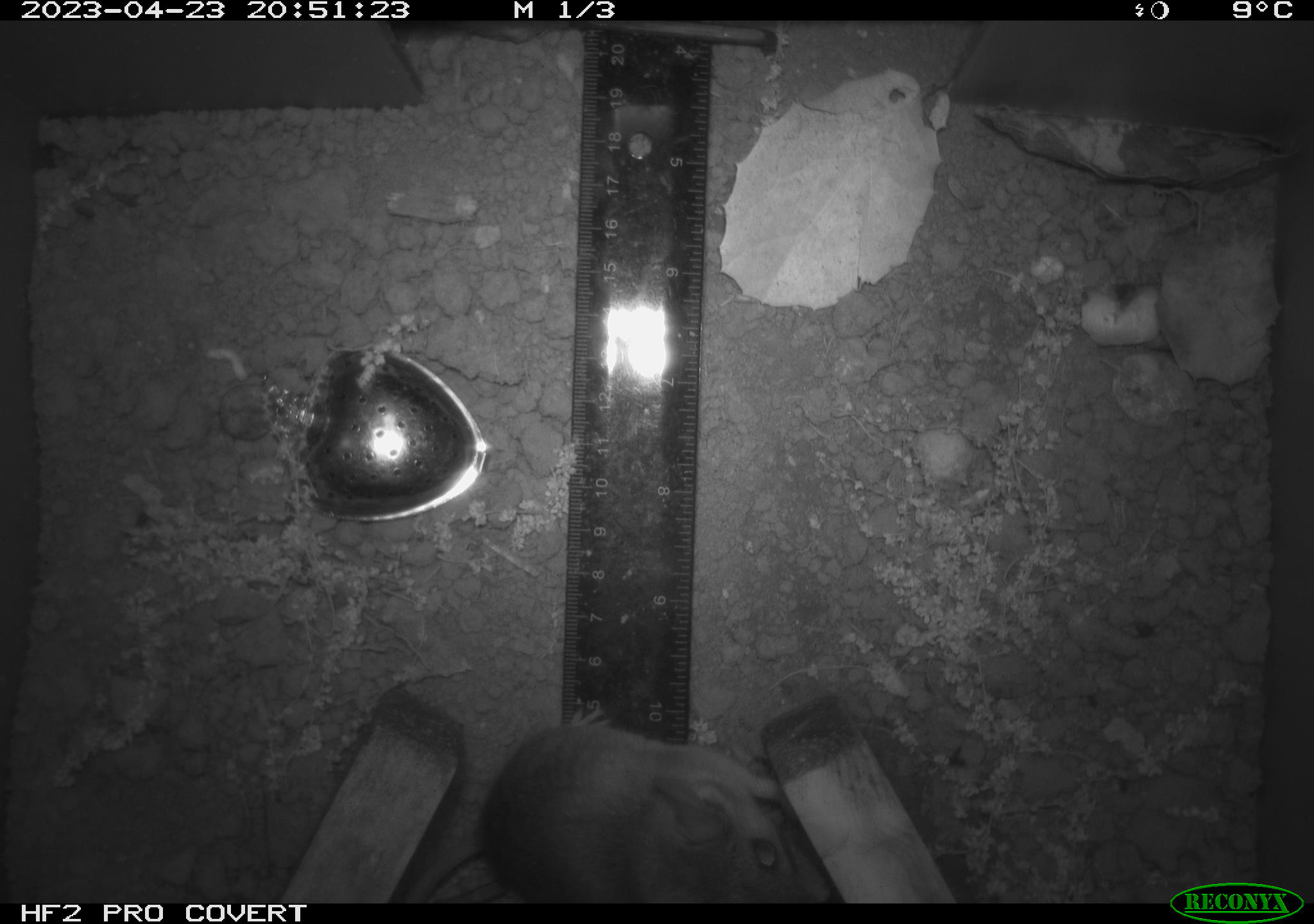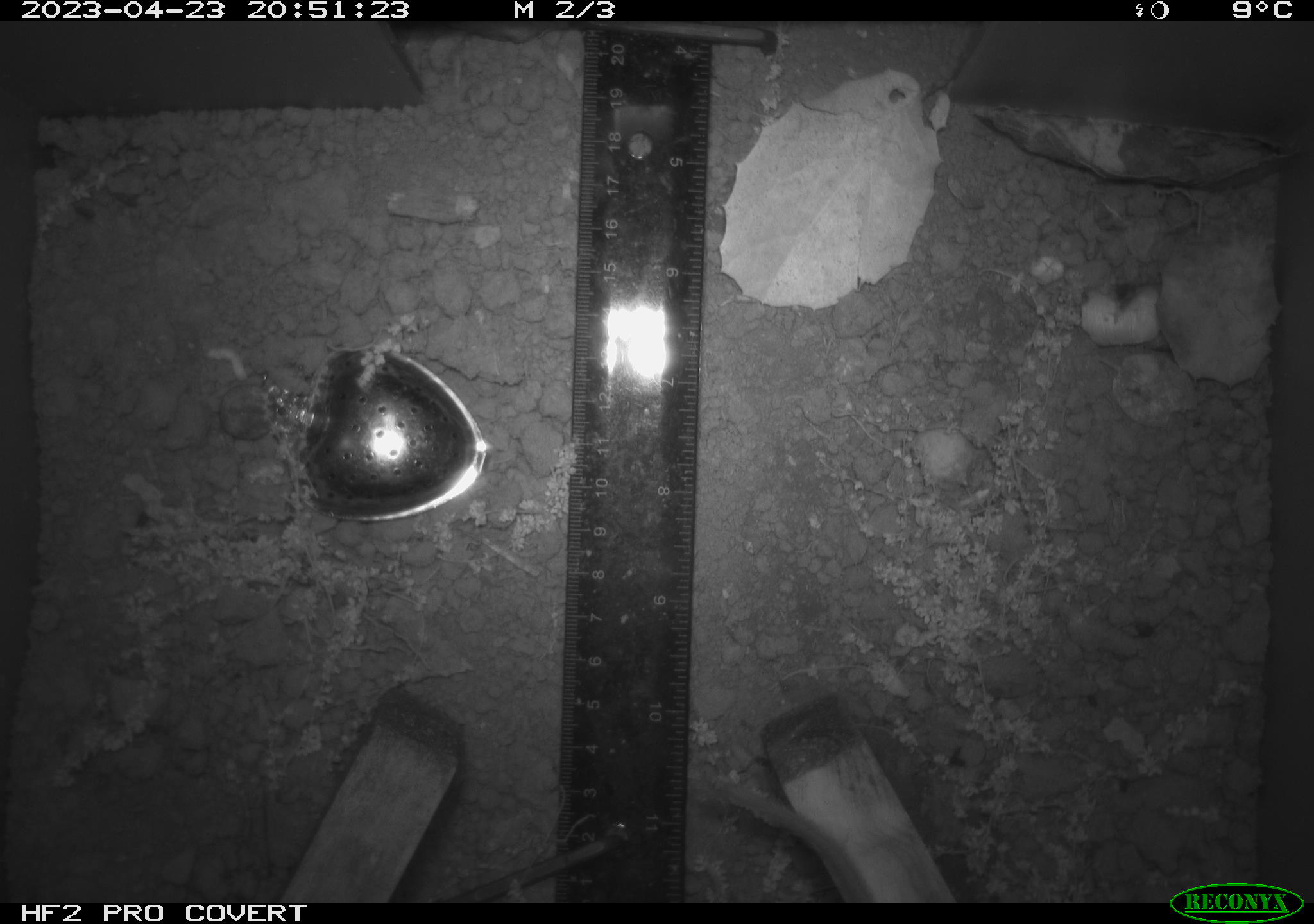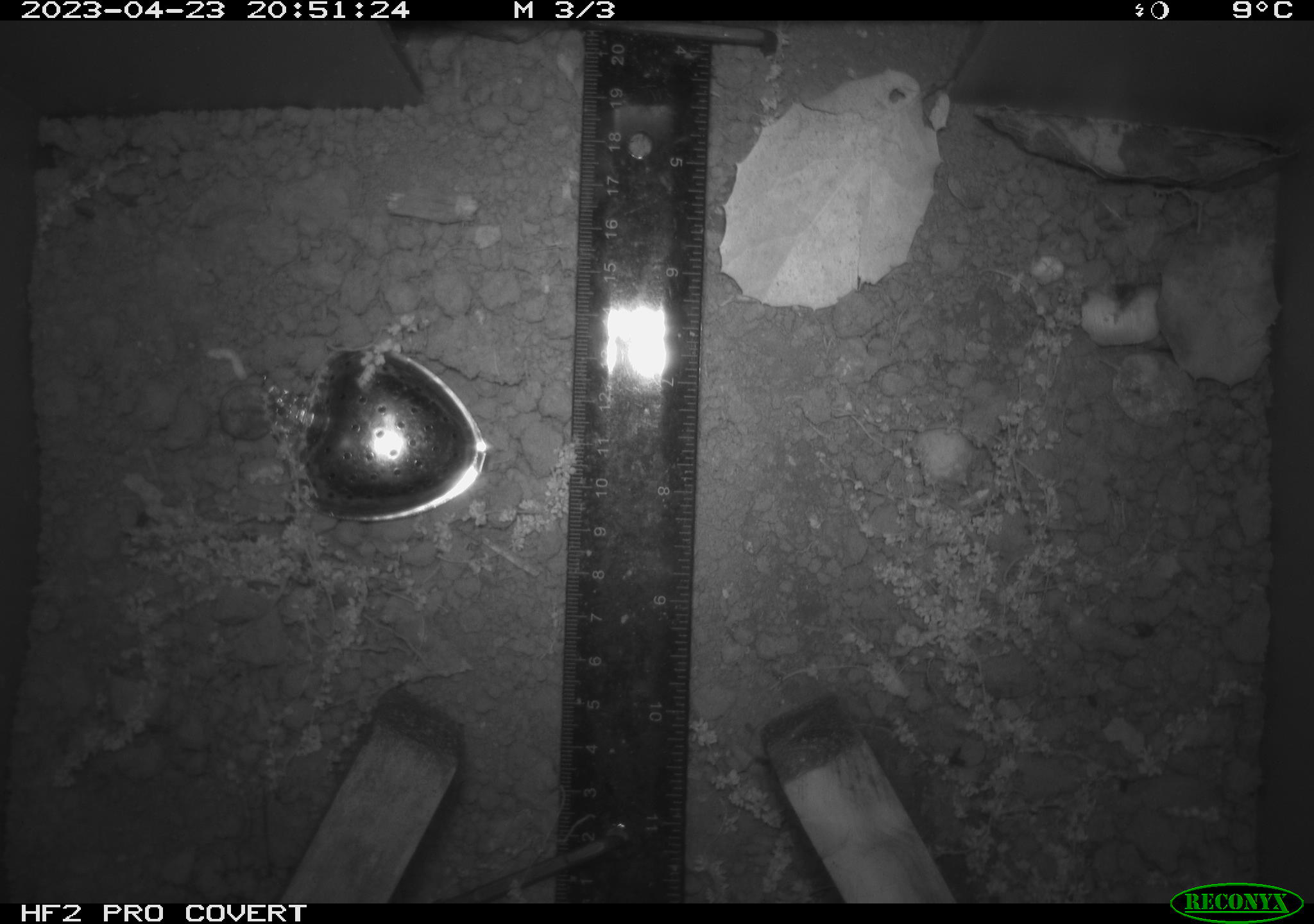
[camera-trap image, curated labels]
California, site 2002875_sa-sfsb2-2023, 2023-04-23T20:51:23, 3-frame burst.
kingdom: Animalia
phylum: Chordata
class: Mammalia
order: Rodentia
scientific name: Rodentia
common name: mouse species